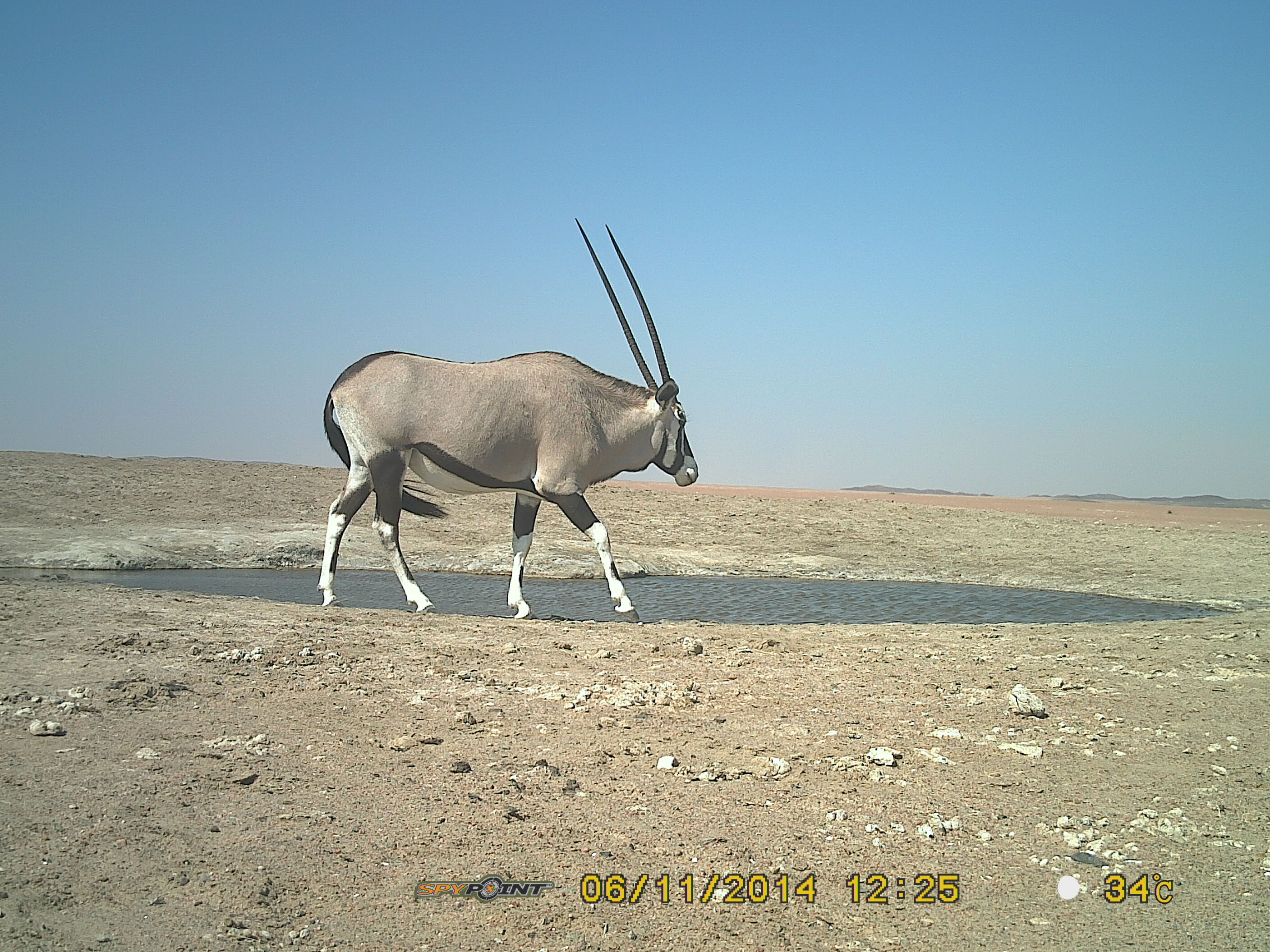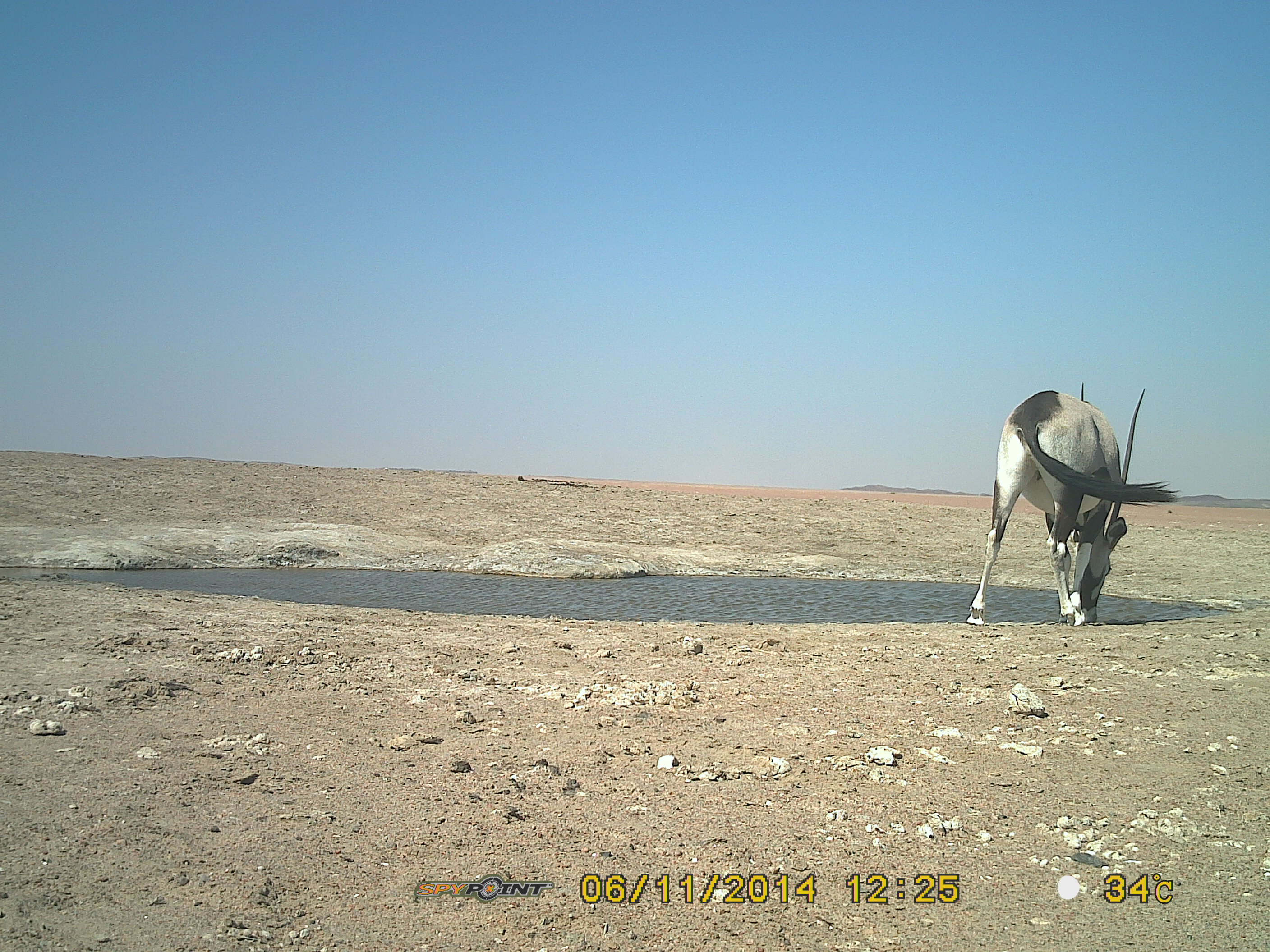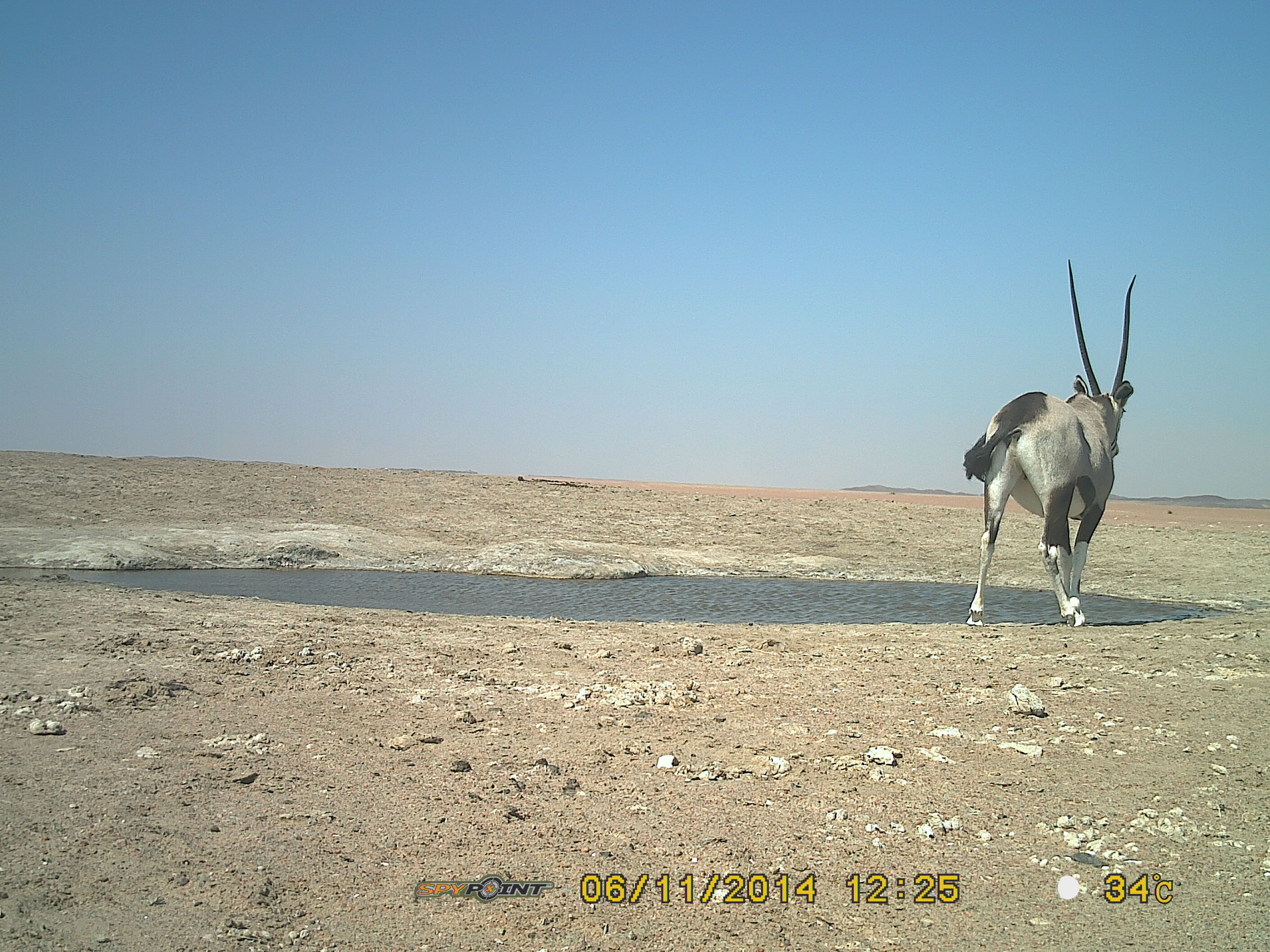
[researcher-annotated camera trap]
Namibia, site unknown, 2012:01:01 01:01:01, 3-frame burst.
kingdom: Animalia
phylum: Chordata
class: Mammalia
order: Artiodactyla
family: Bovidae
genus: Oryx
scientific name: Oryx gazella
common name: gemsbok